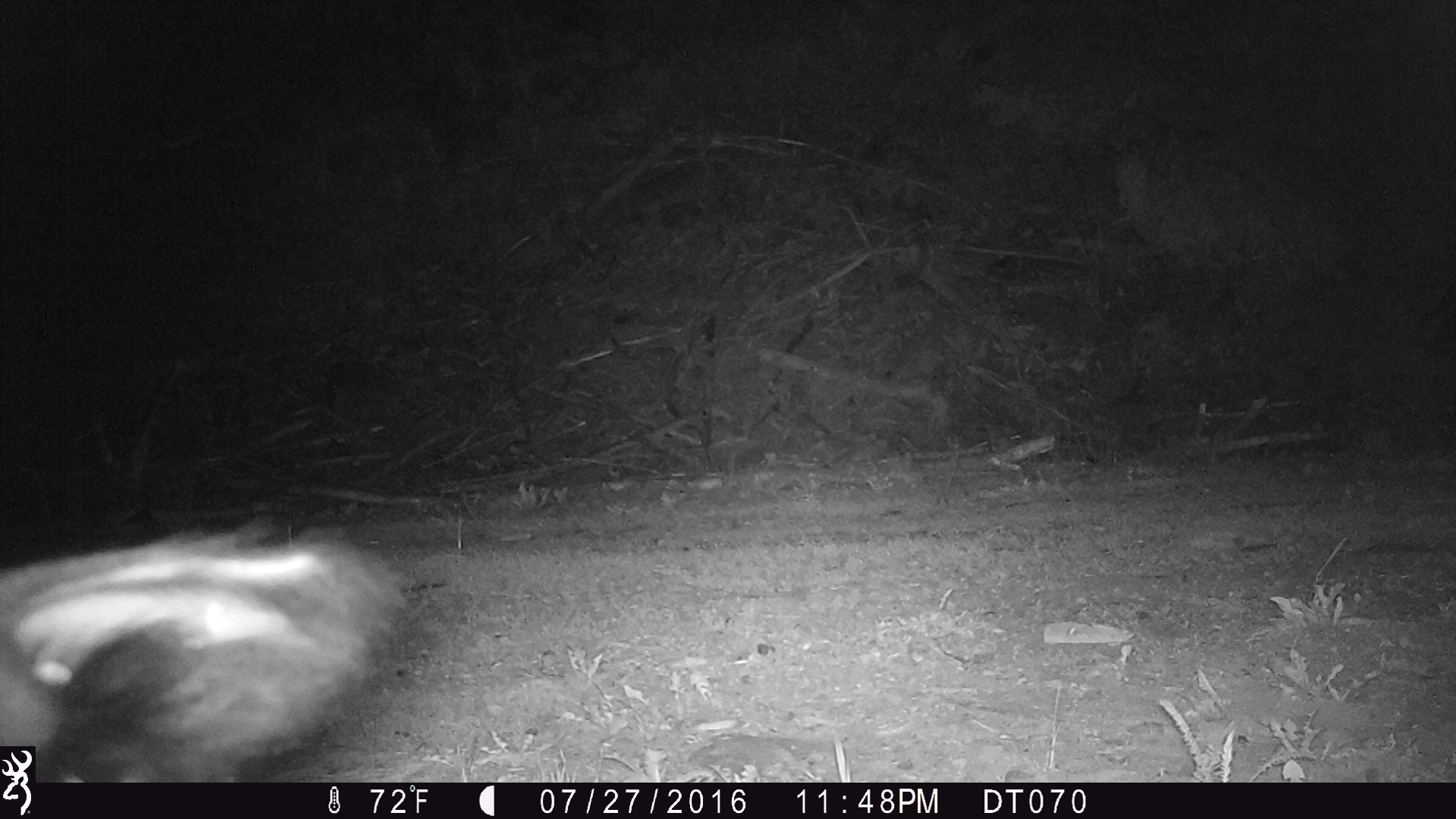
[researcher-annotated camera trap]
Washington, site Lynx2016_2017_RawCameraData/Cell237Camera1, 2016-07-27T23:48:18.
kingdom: Animalia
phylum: Chordata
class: Mammalia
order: Artiodactyla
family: Bovidae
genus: Bos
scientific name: Bos taurus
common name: domestic cattle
Domestic cattle (Bos taurus). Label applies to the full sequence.